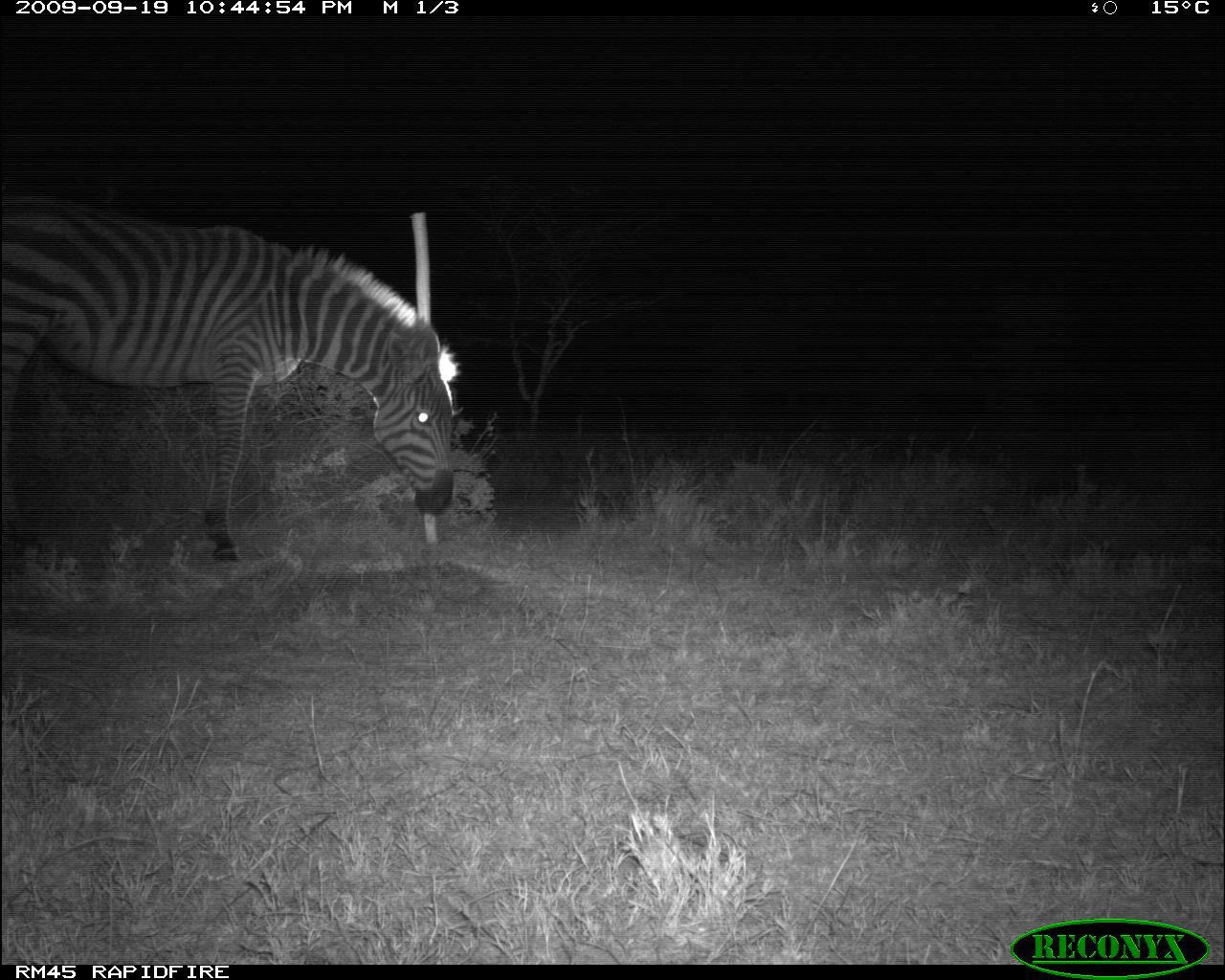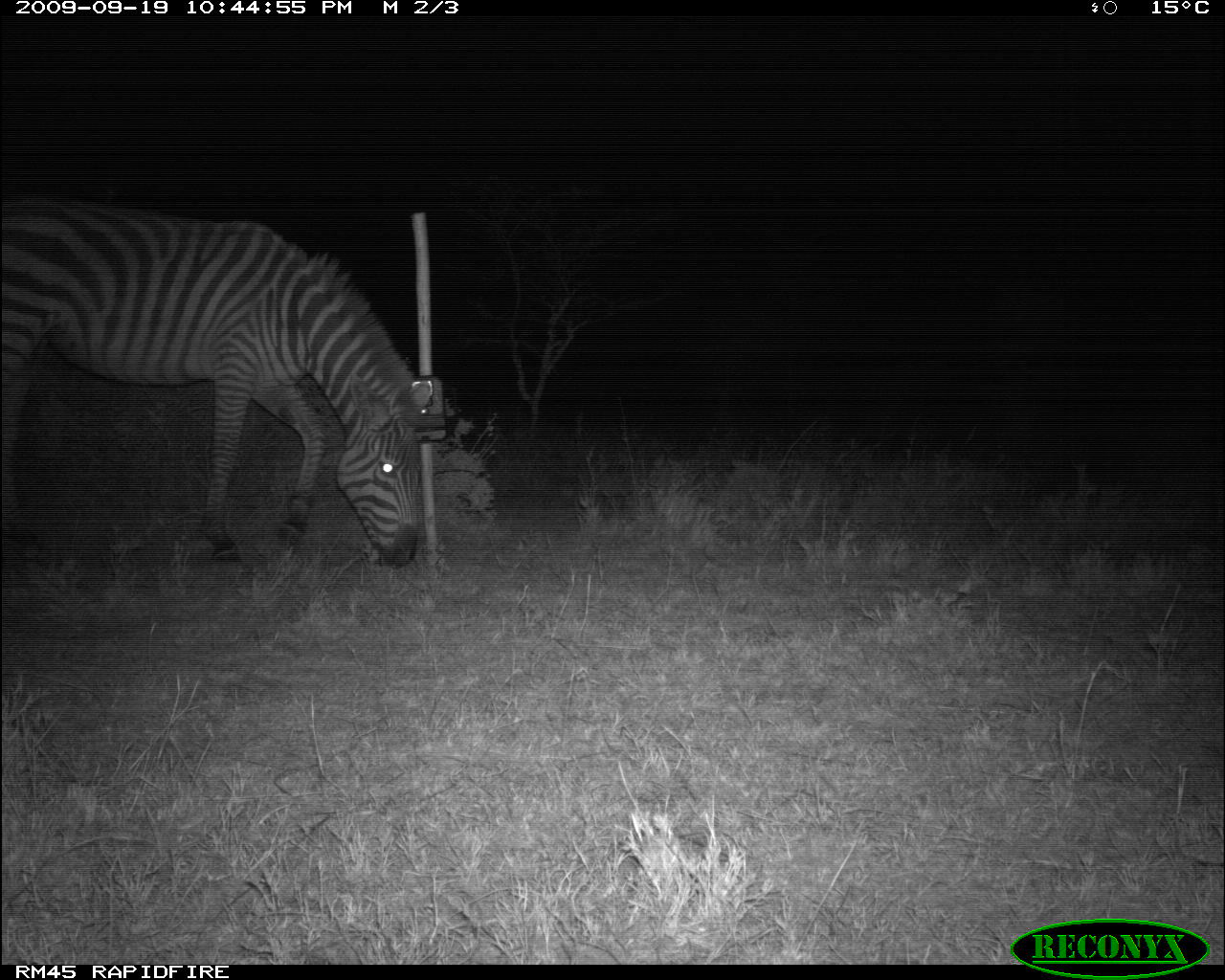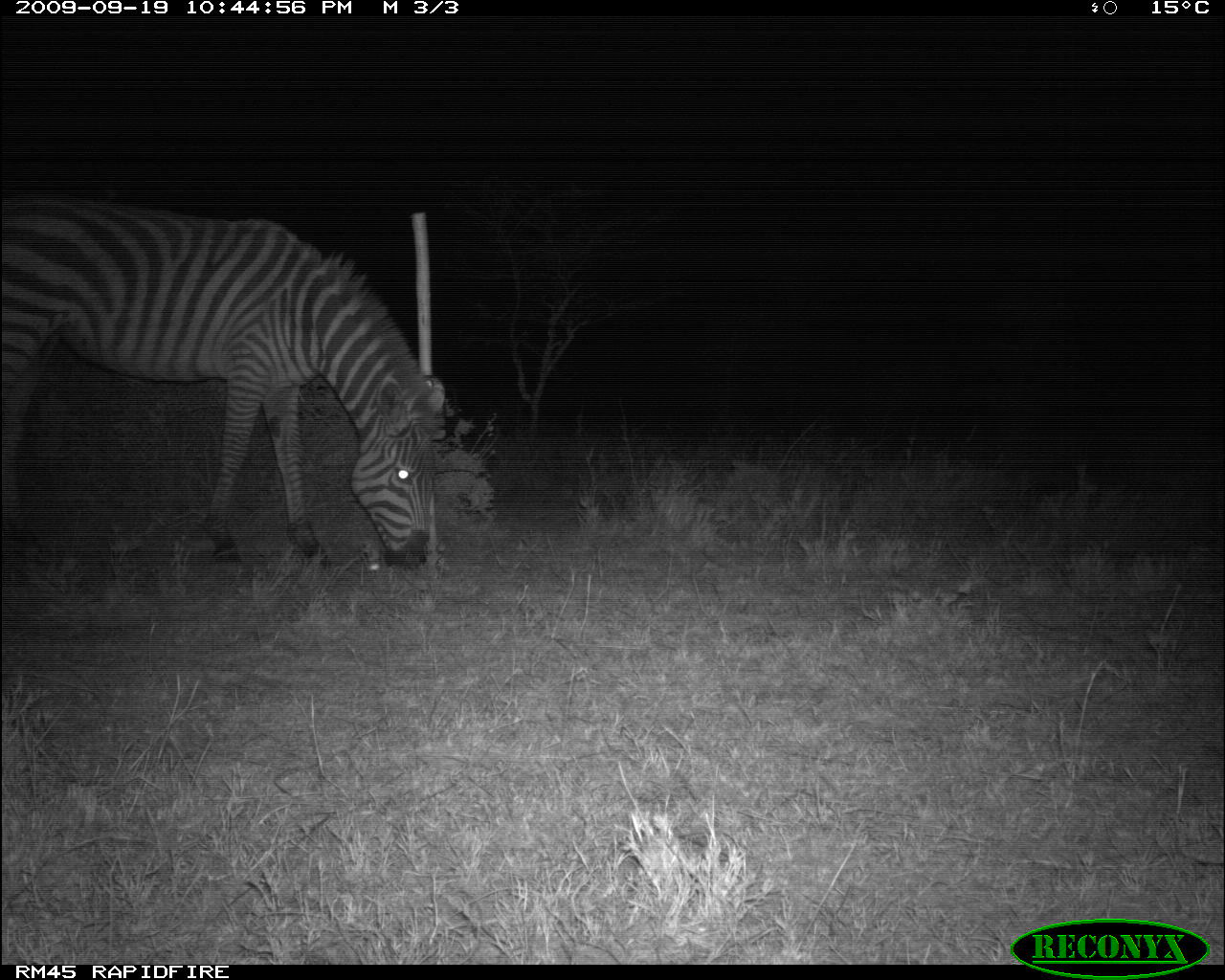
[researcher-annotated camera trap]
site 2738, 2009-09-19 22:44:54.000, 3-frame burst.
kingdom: Animalia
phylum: Chordata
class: Mammalia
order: Perissodactyla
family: Equidae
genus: Equus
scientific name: Equus quagga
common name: plains zebra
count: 1